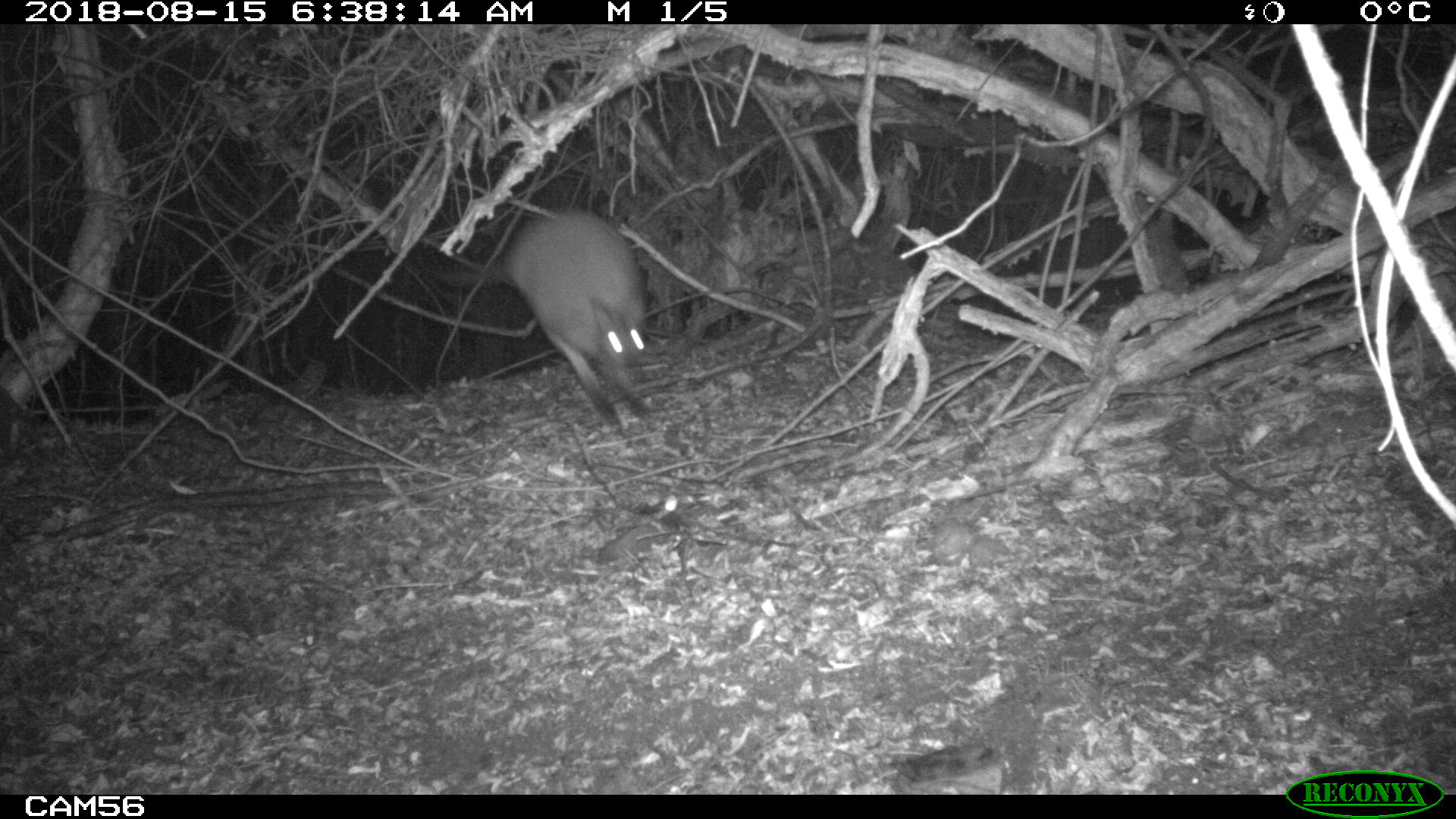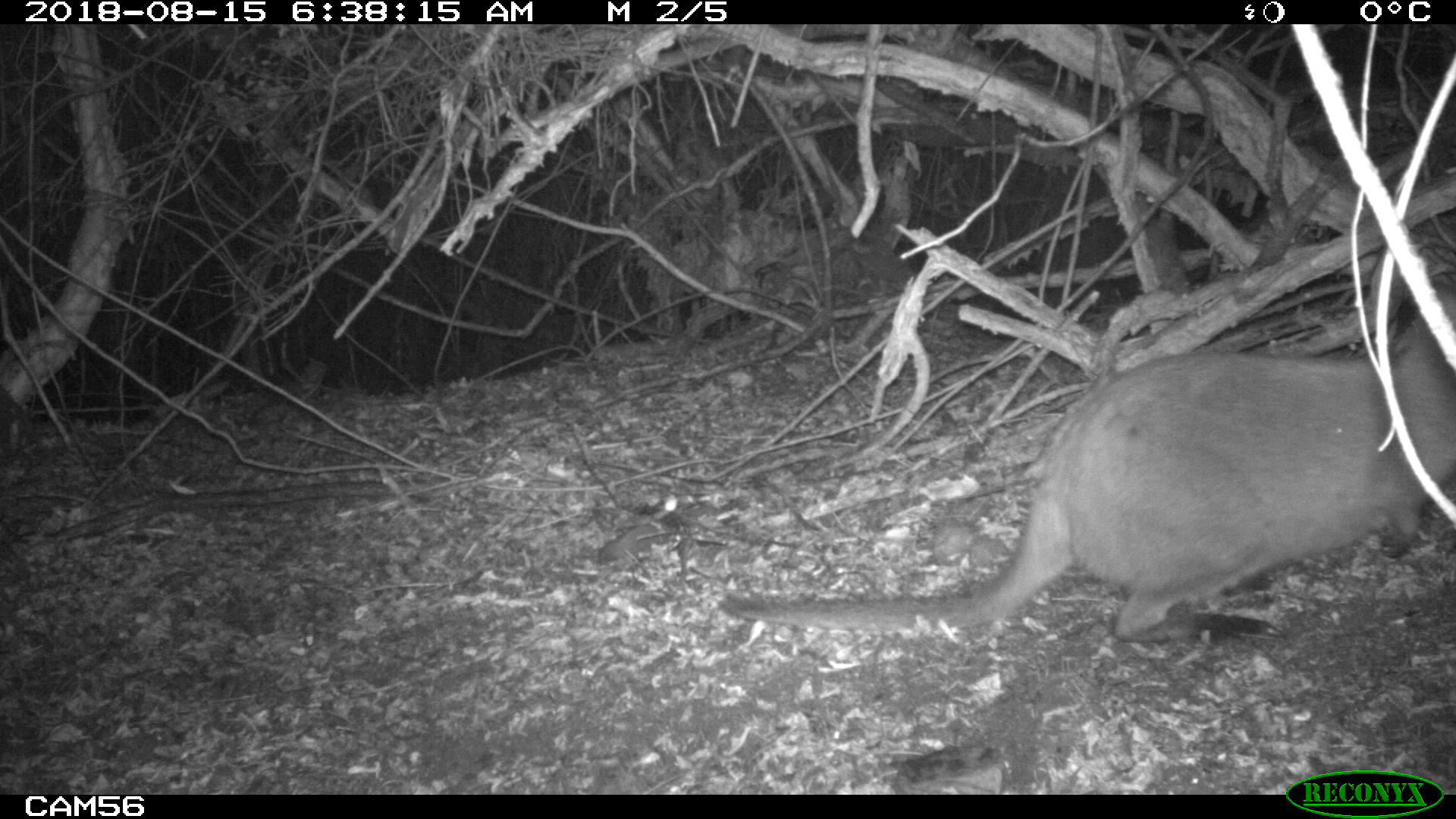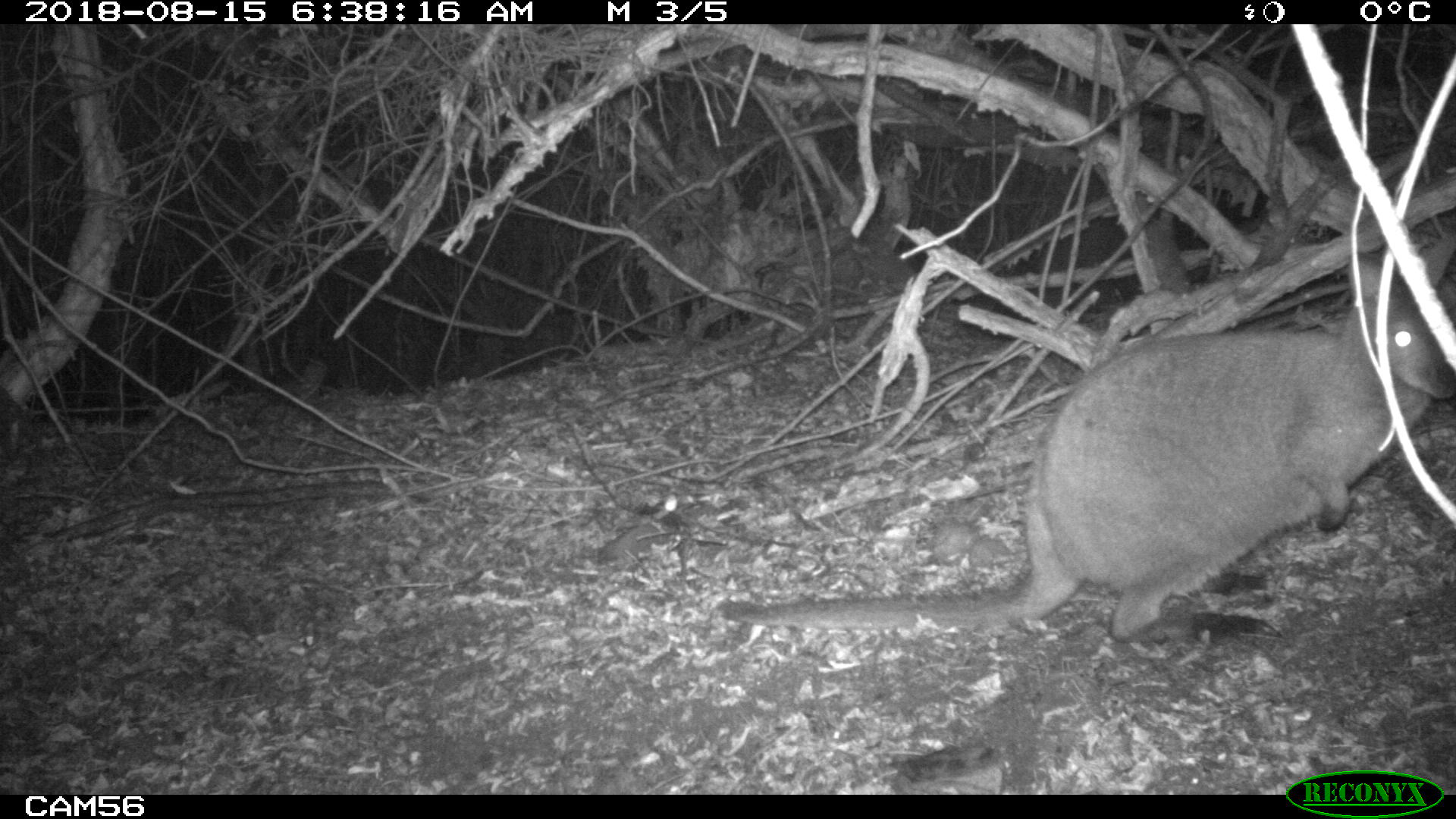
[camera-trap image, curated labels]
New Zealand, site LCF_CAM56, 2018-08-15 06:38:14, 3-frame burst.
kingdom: Animalia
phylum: Chordata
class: Mammalia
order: Diprotodontia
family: Macropodidae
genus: Notamacropus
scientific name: Notamacropus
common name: wallaby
Wallaby (Notamacropus).